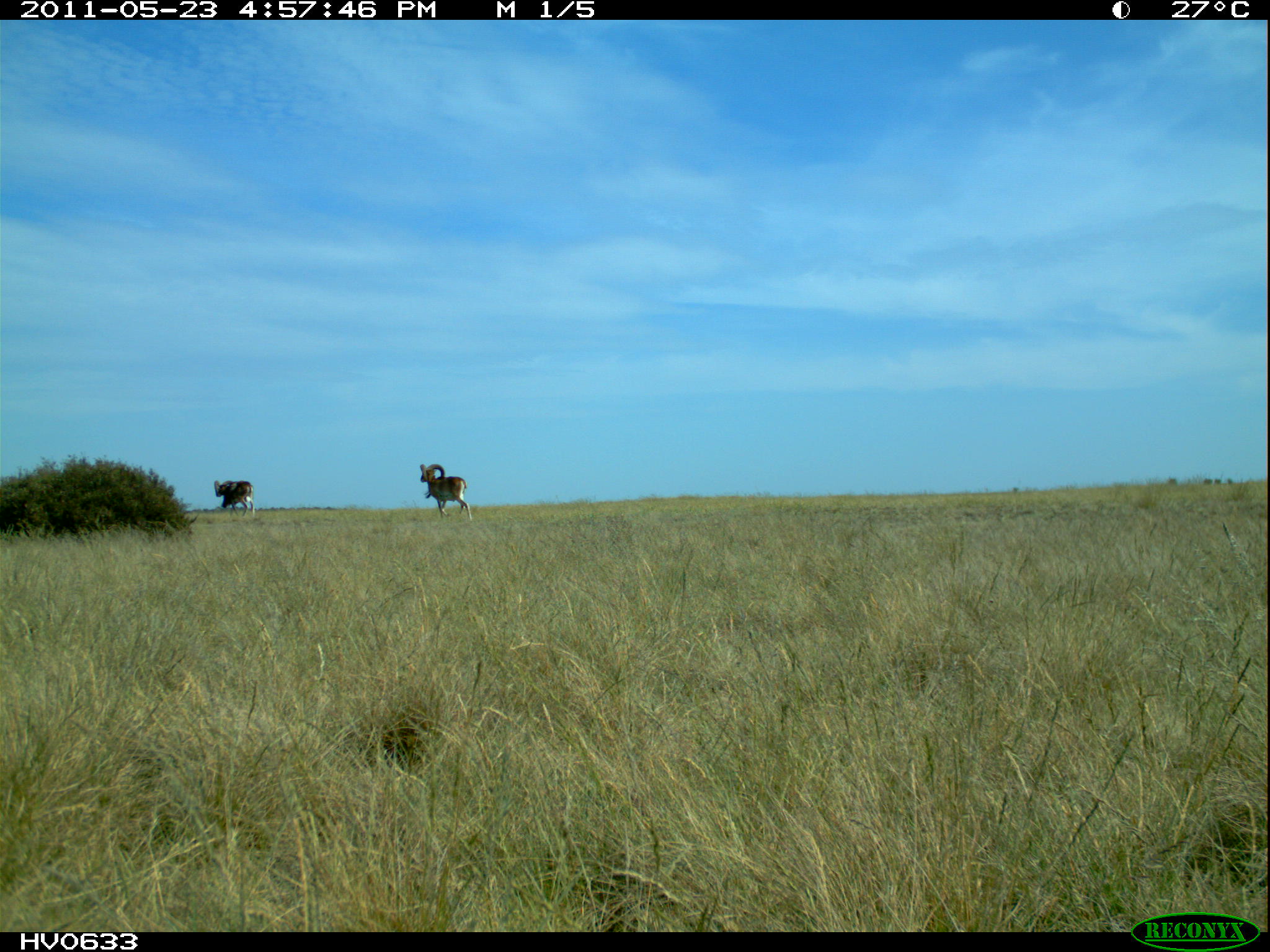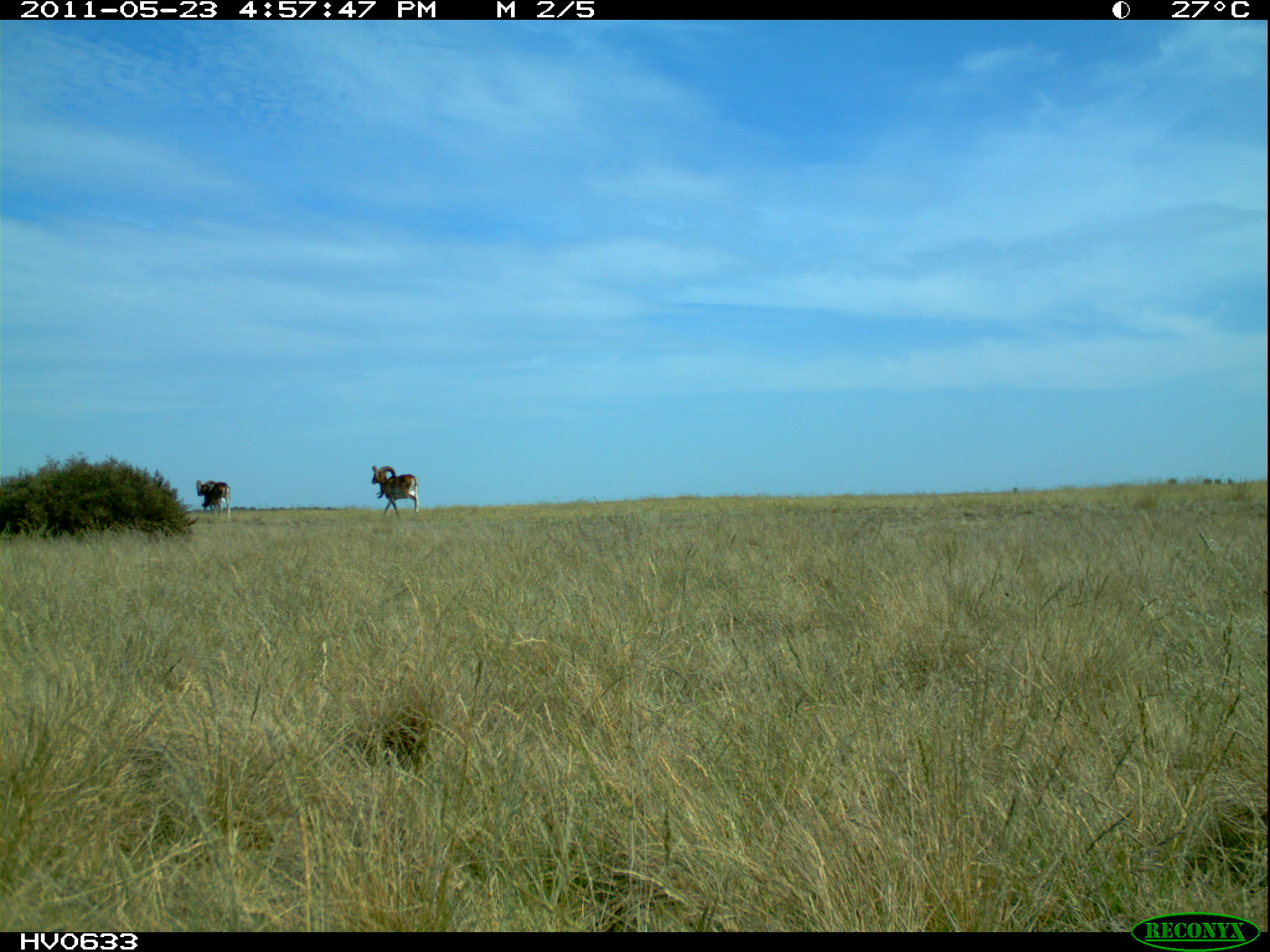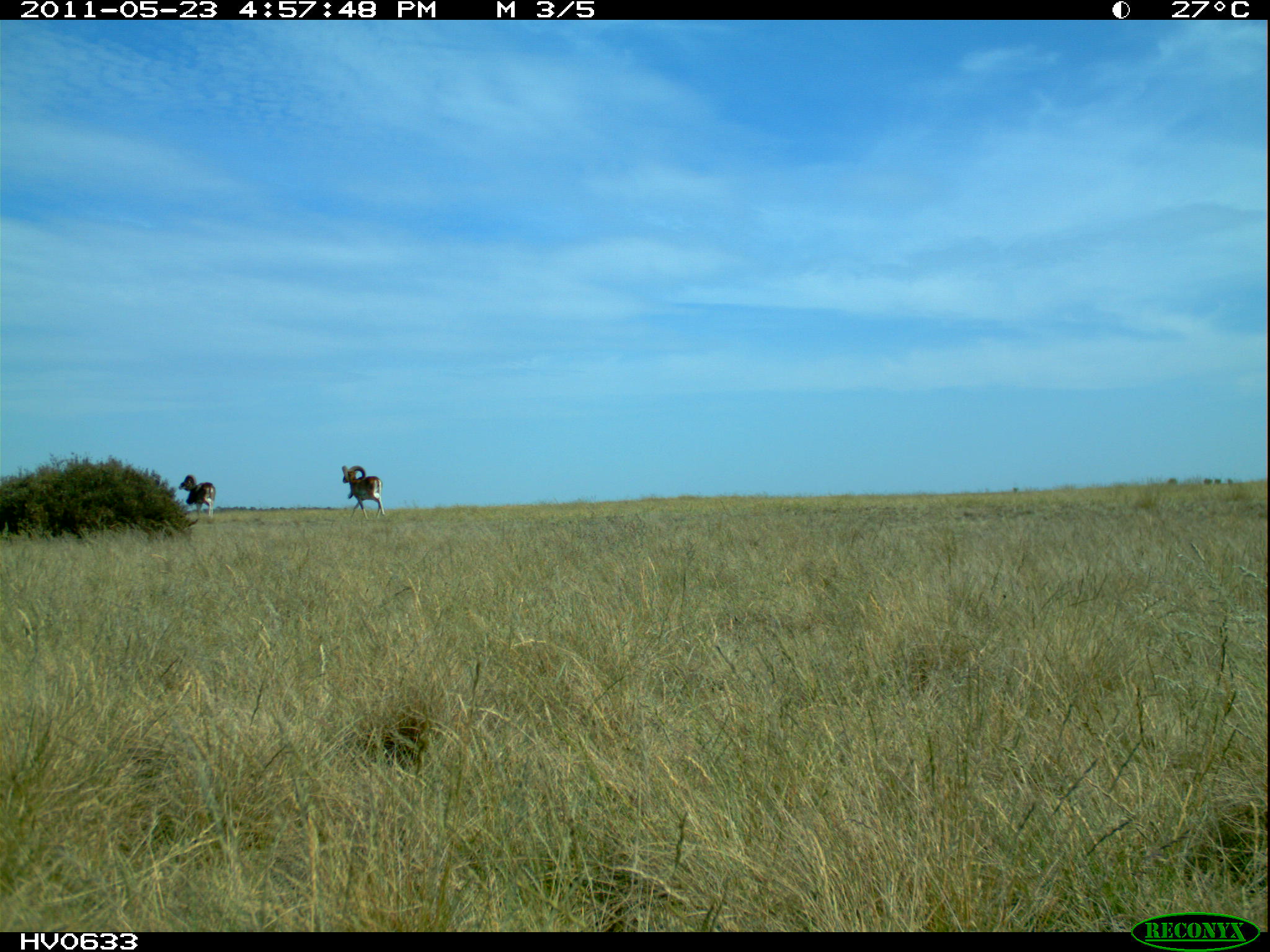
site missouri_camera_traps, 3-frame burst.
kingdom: Animalia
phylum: Chordata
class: Mammalia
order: Artiodactyla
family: Bovidae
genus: Ovis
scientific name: Ovis ammon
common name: mouflon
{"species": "mouflon (Ovis ammon)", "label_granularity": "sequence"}